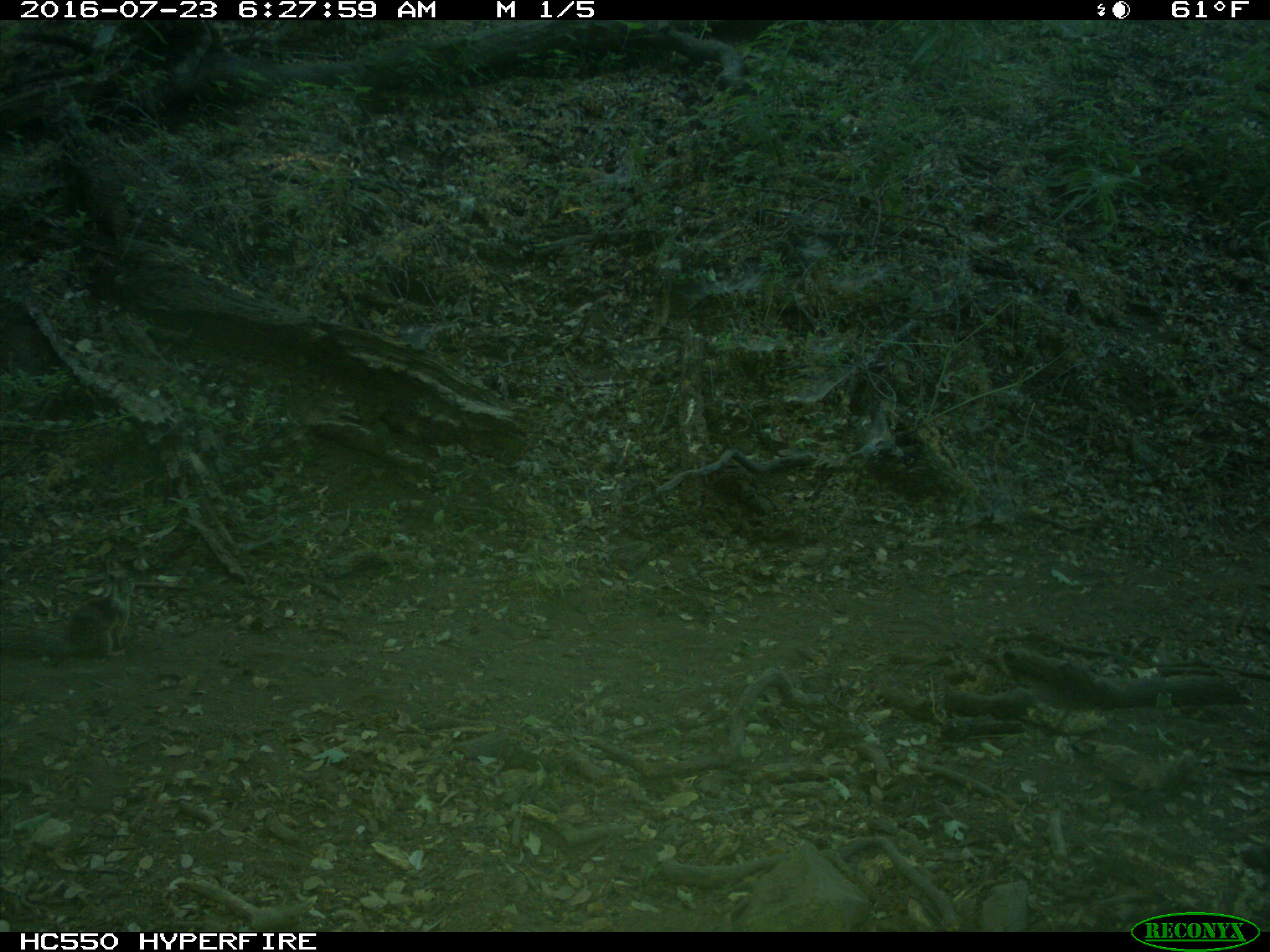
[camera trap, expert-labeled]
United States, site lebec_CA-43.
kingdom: Animalia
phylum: Chordata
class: Mammalia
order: Rodentia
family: Sciuridae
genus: Otospermophilus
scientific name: Otospermophilus beecheyi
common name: california ground squirrel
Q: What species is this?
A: Otospermophilus beecheyi (california ground squirrel).